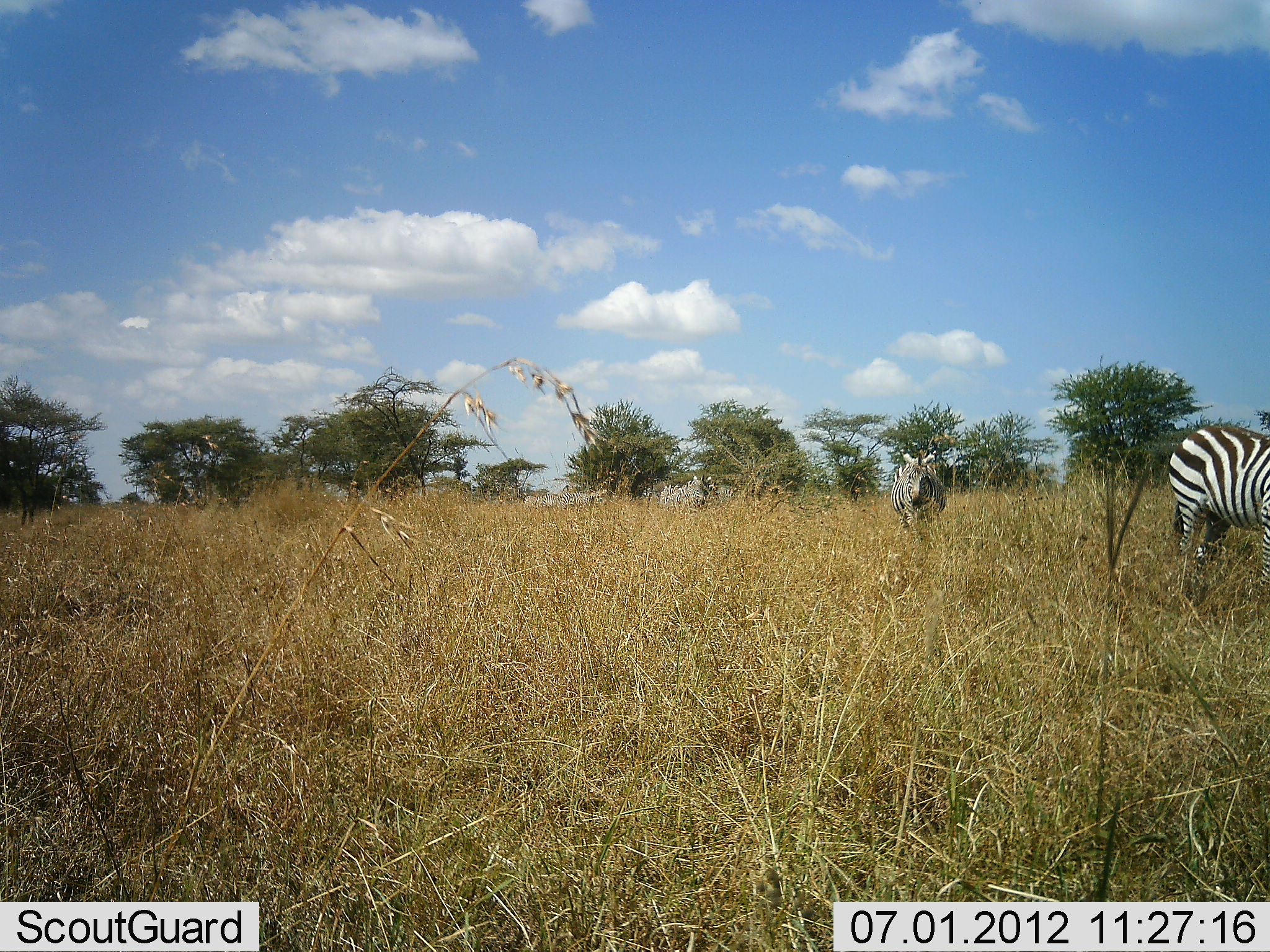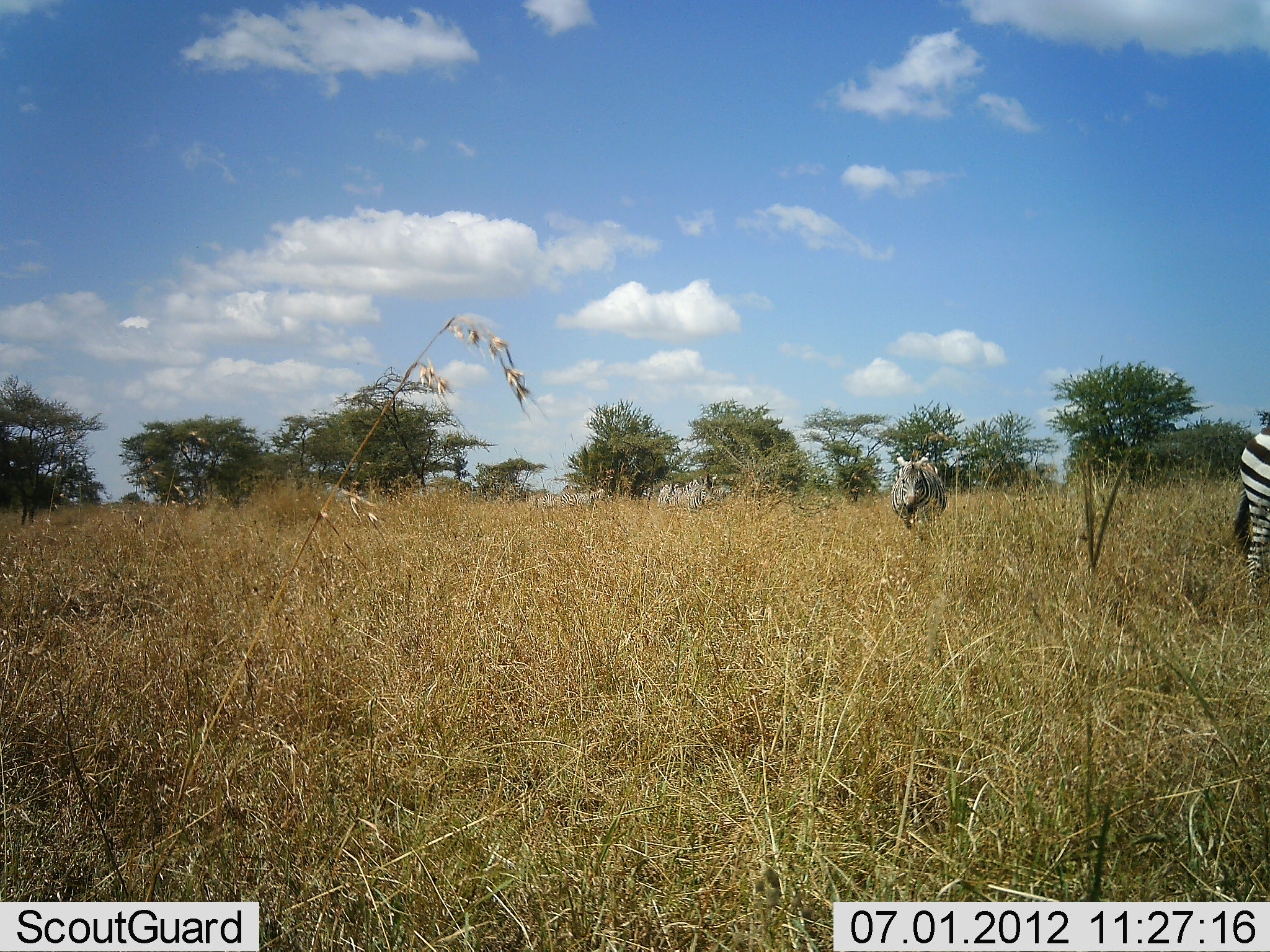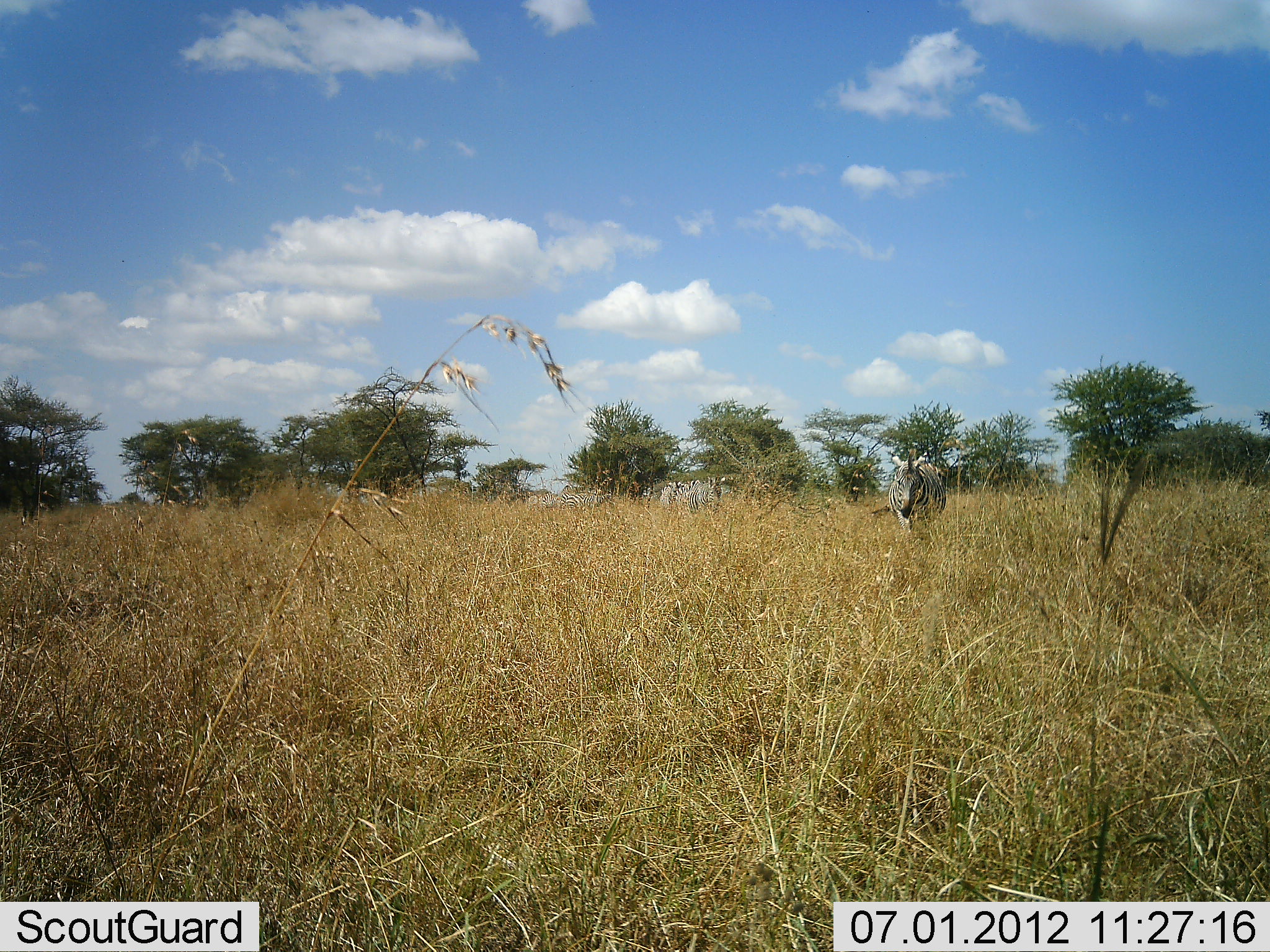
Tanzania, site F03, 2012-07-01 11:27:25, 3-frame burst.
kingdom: Animalia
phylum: Chordata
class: Mammalia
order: Perissodactyla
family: Equidae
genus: Equus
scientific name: Equus quagga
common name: plains zebra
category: zebra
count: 2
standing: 50%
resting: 0%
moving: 70%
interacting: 0%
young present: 0%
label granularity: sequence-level